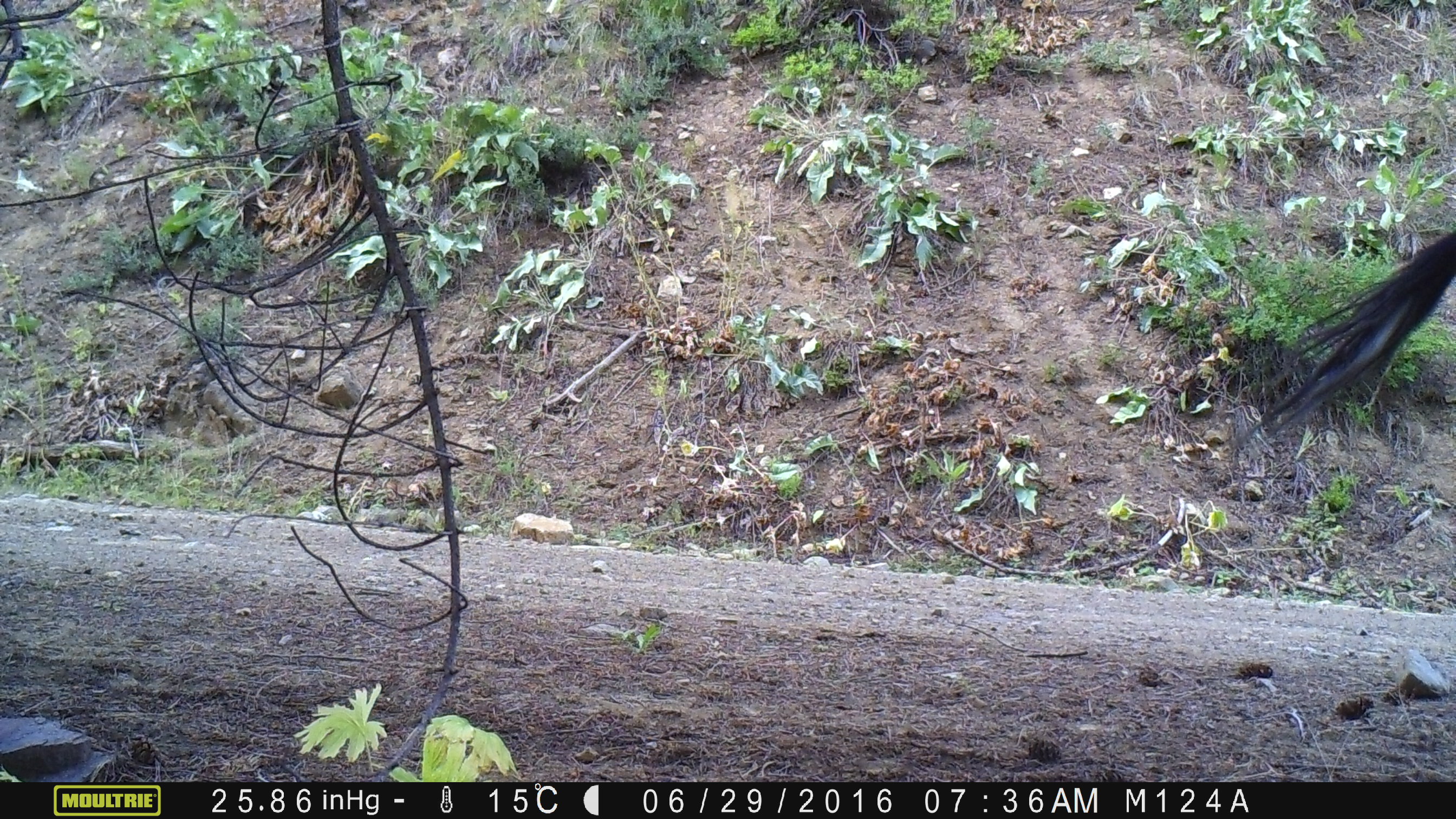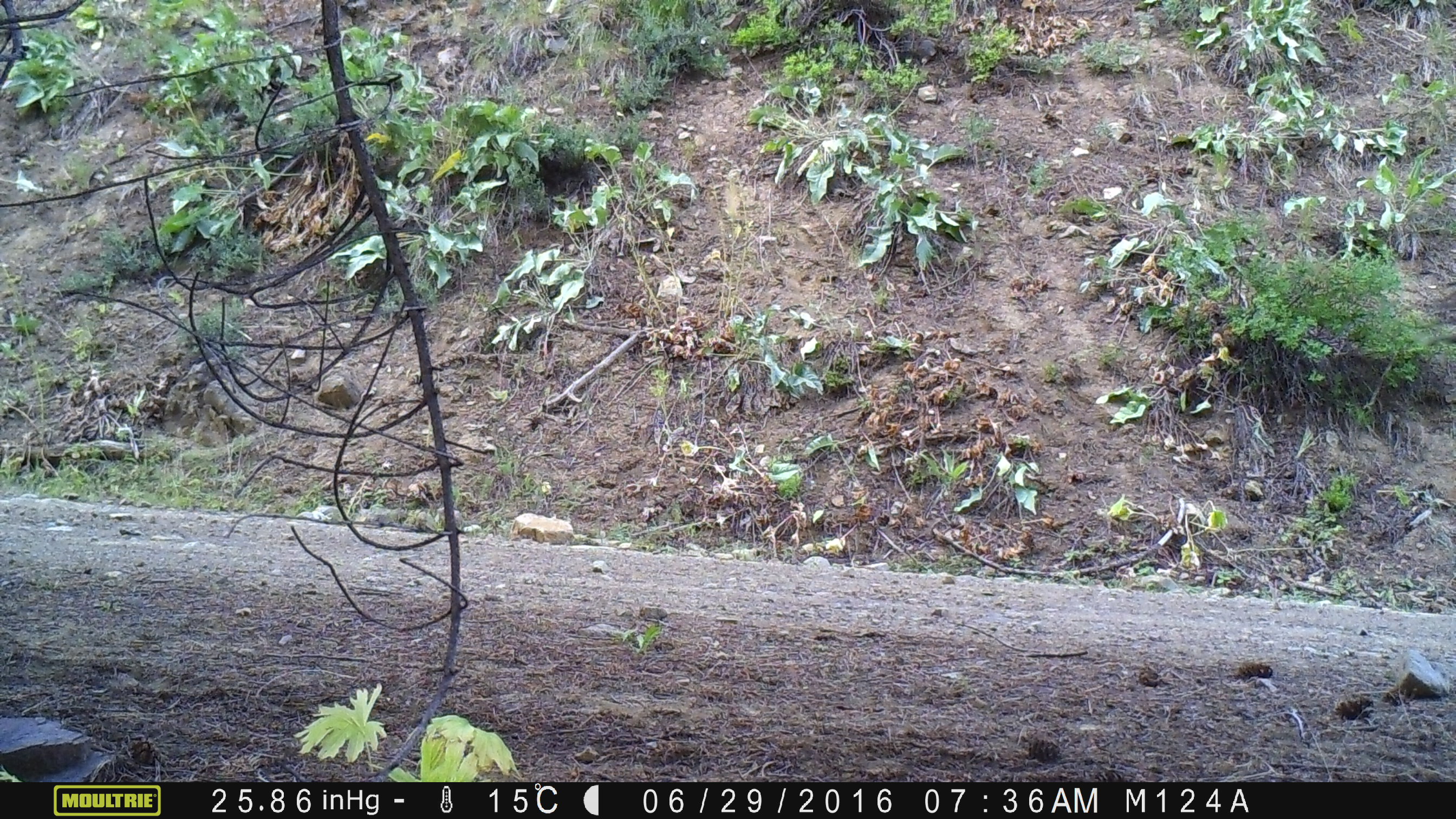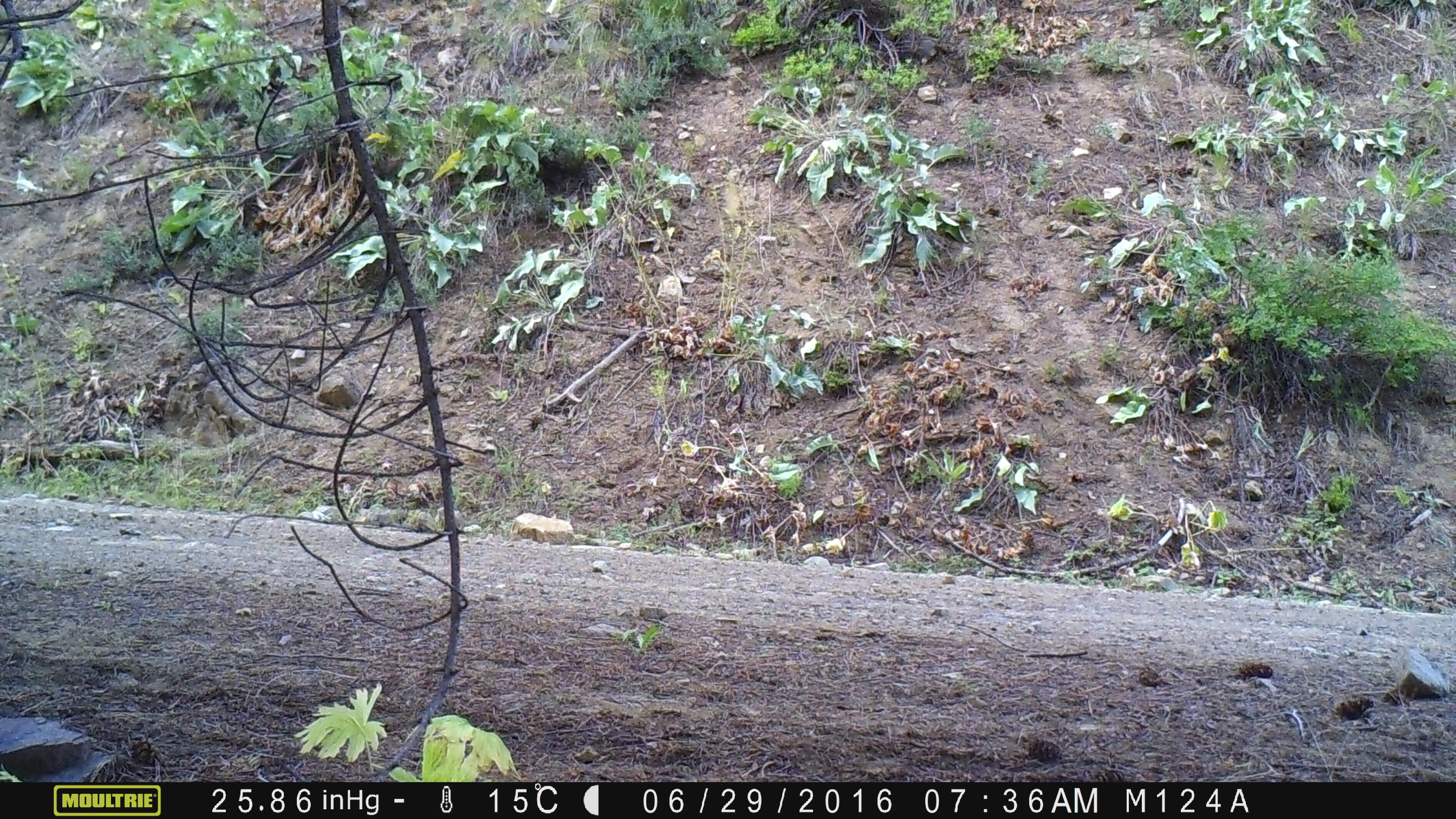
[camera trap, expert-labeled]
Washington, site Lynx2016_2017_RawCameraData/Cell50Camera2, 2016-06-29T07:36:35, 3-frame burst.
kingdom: Animalia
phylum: Chordata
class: Mammalia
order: Artiodactyla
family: Bovidae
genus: Bos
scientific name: Bos taurus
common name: domestic cattle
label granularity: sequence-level